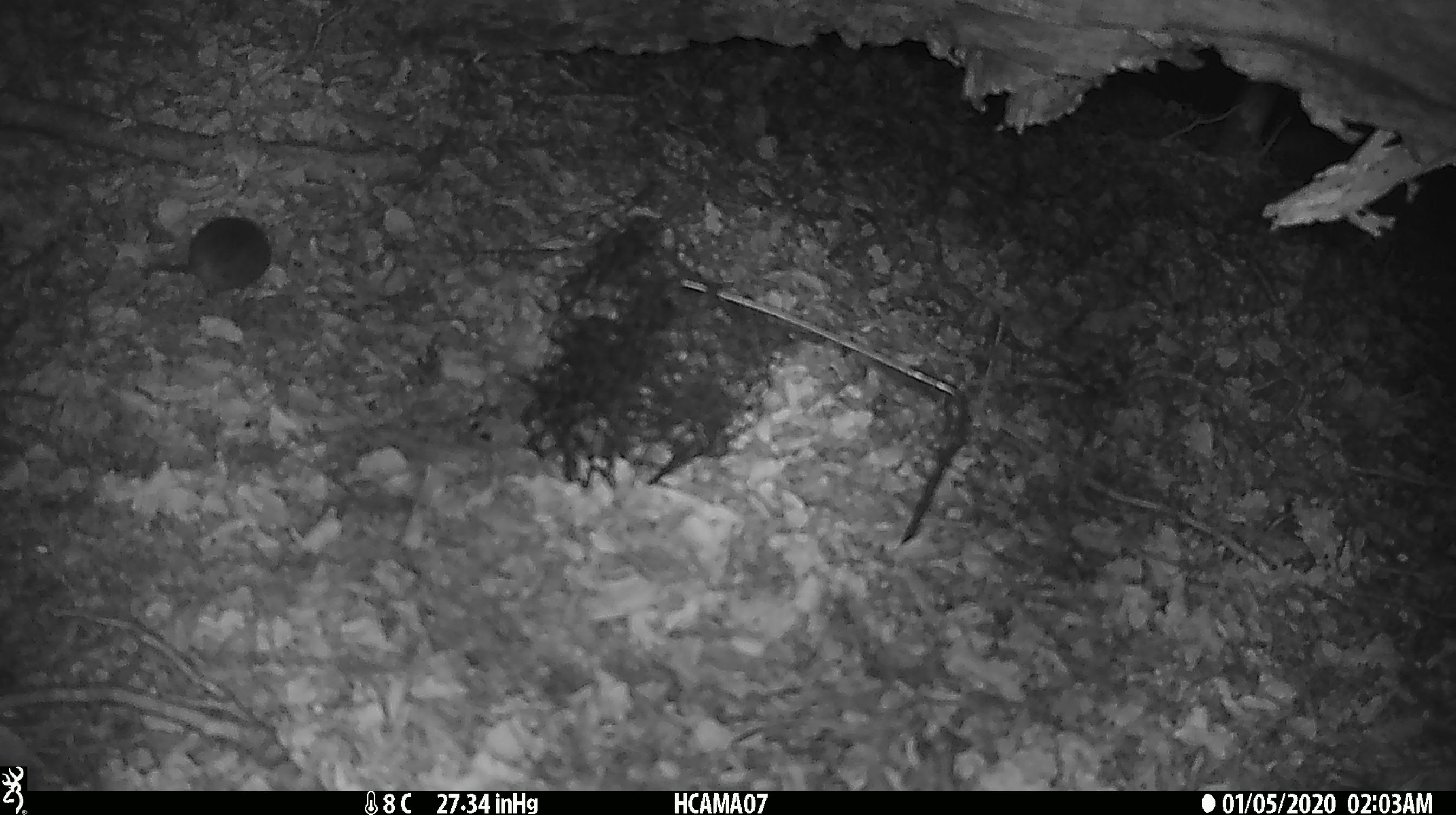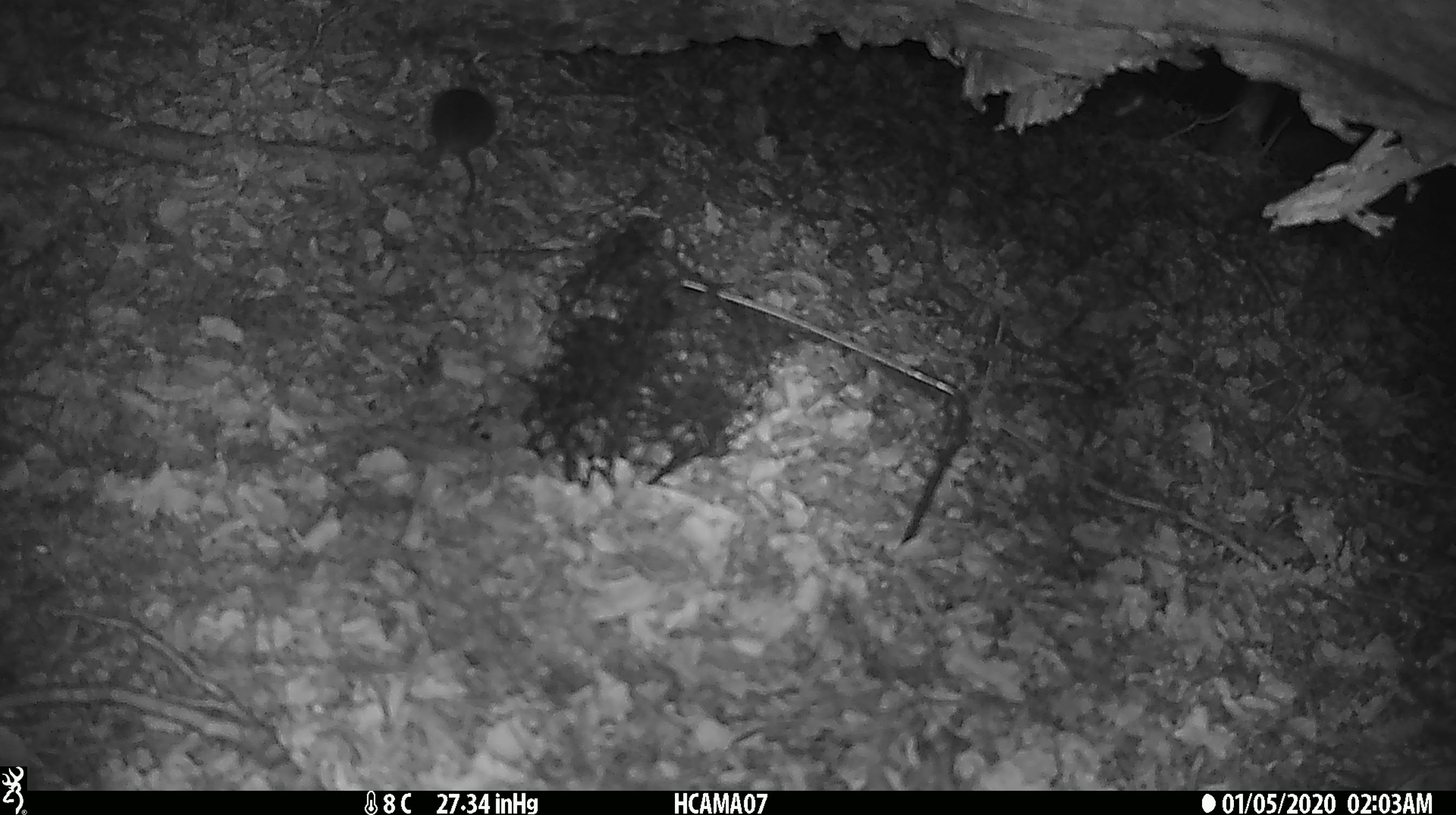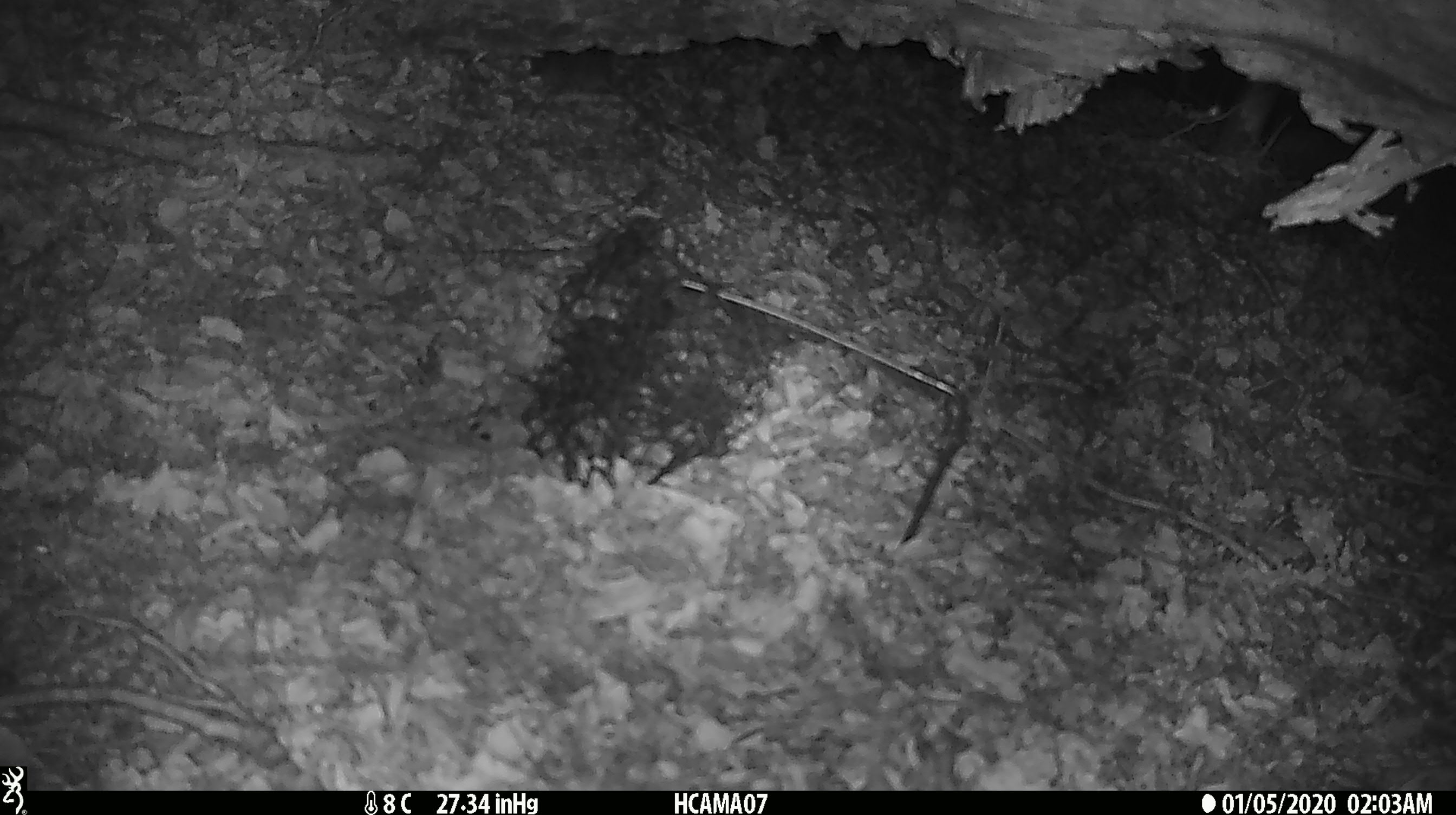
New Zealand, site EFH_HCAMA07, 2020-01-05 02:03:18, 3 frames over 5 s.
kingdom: Animalia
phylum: Chordata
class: Mammalia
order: Rodentia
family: Muridae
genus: Mus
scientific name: Mus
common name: mouse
Mouse (Mus).